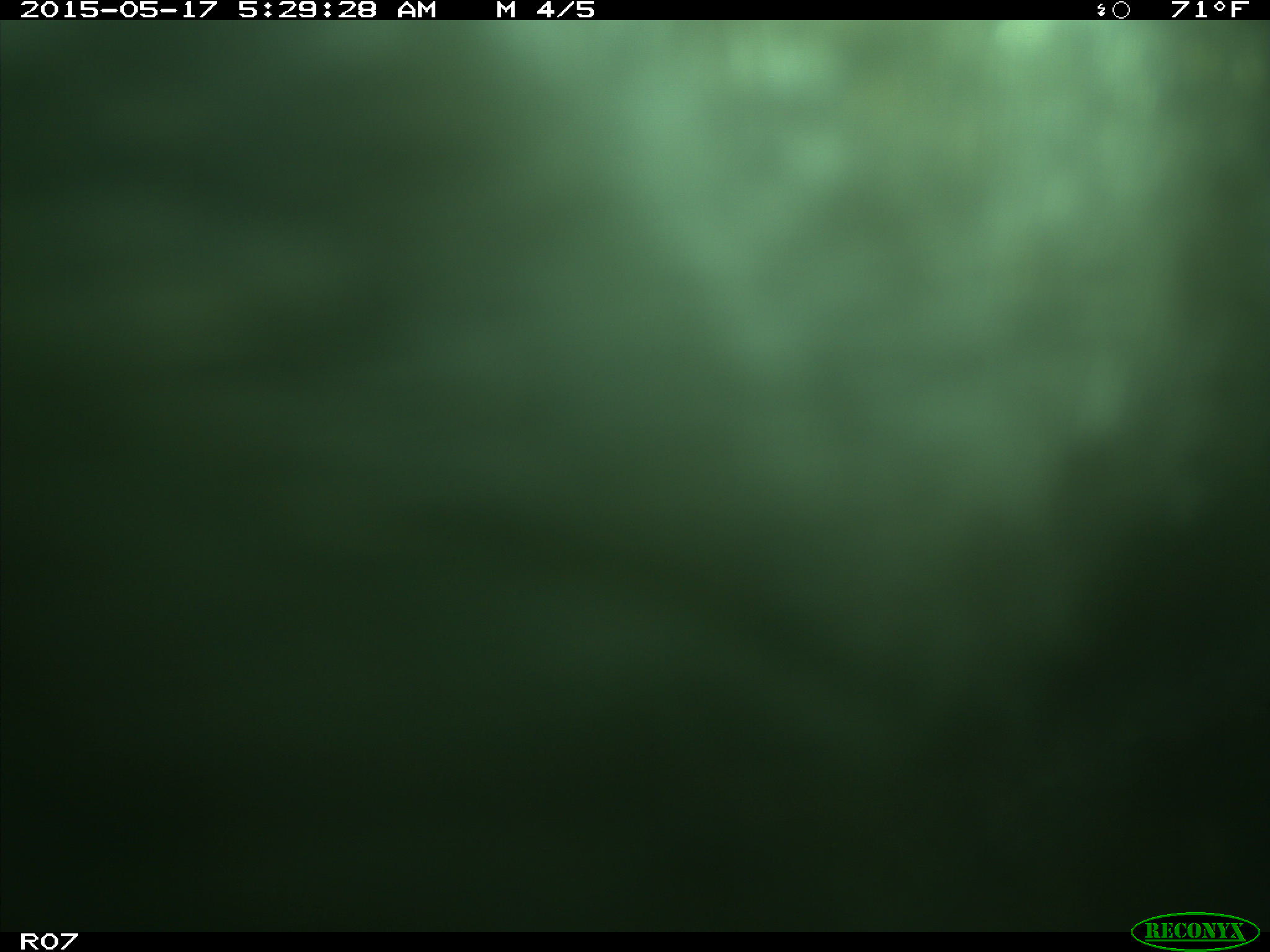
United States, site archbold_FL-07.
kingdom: Animalia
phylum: Chordata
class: Mammalia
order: Artiodactyla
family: Bovidae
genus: Bos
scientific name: Bos taurus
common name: domestic cow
Bos taurus (domestic cow).